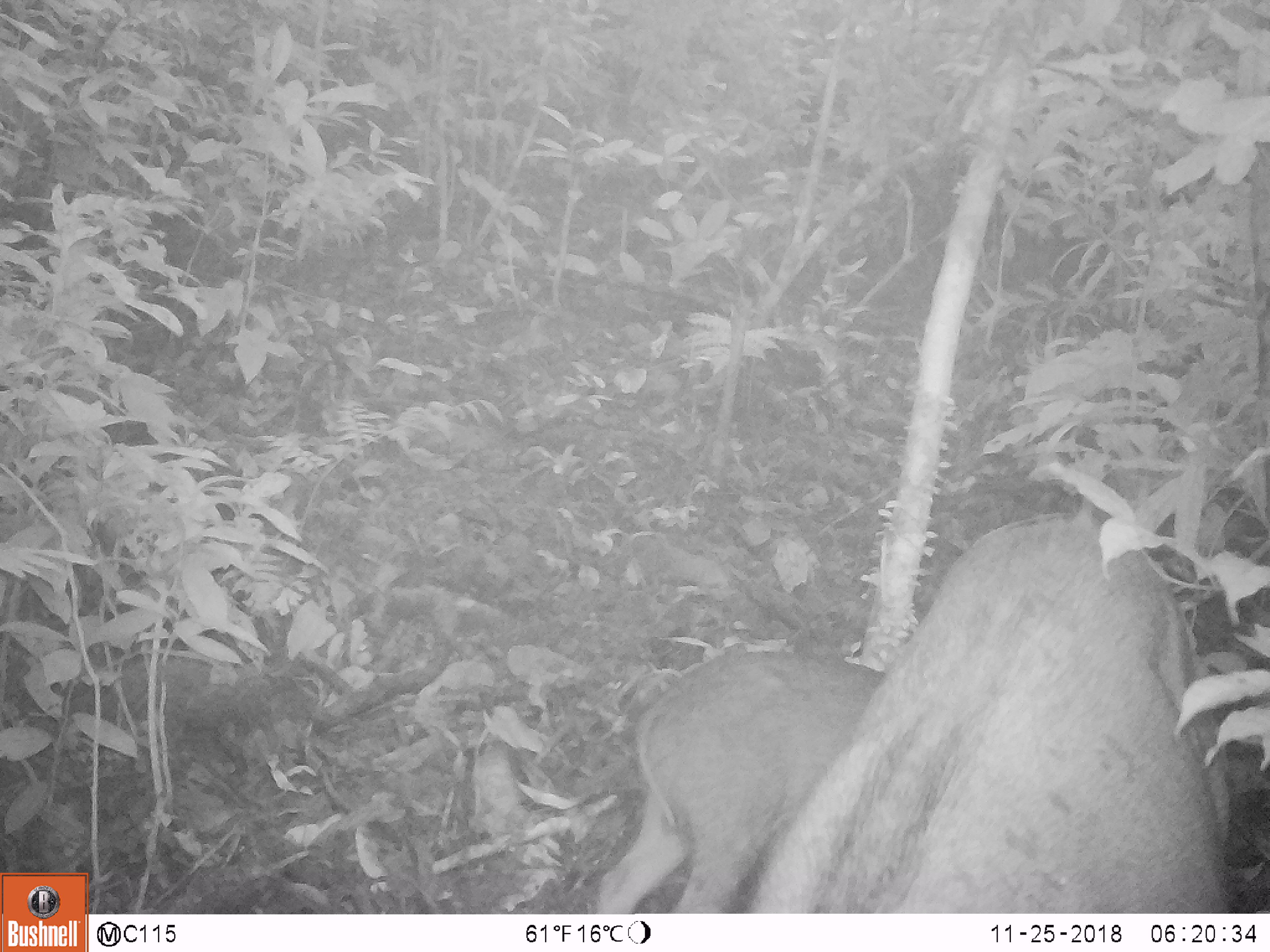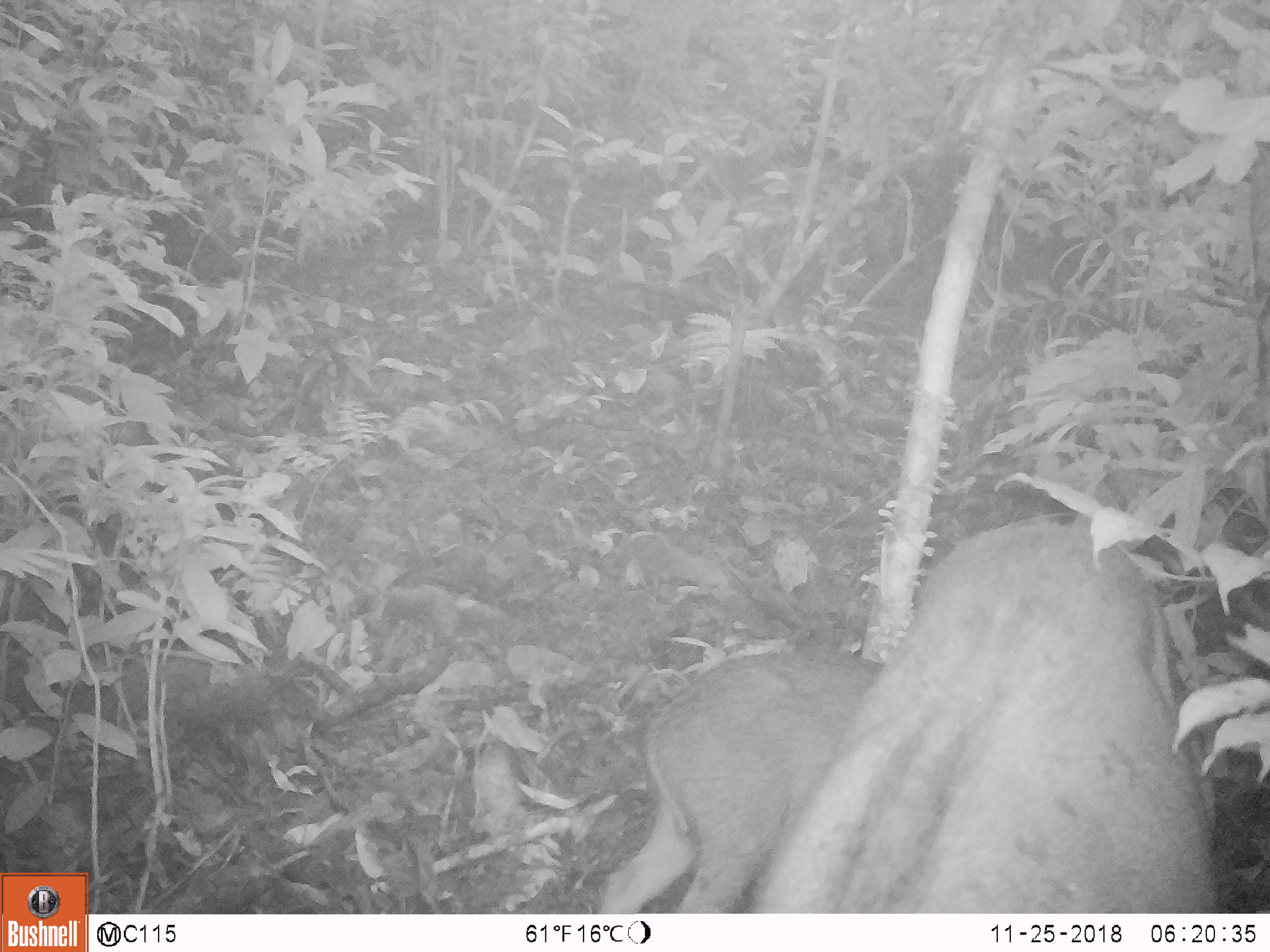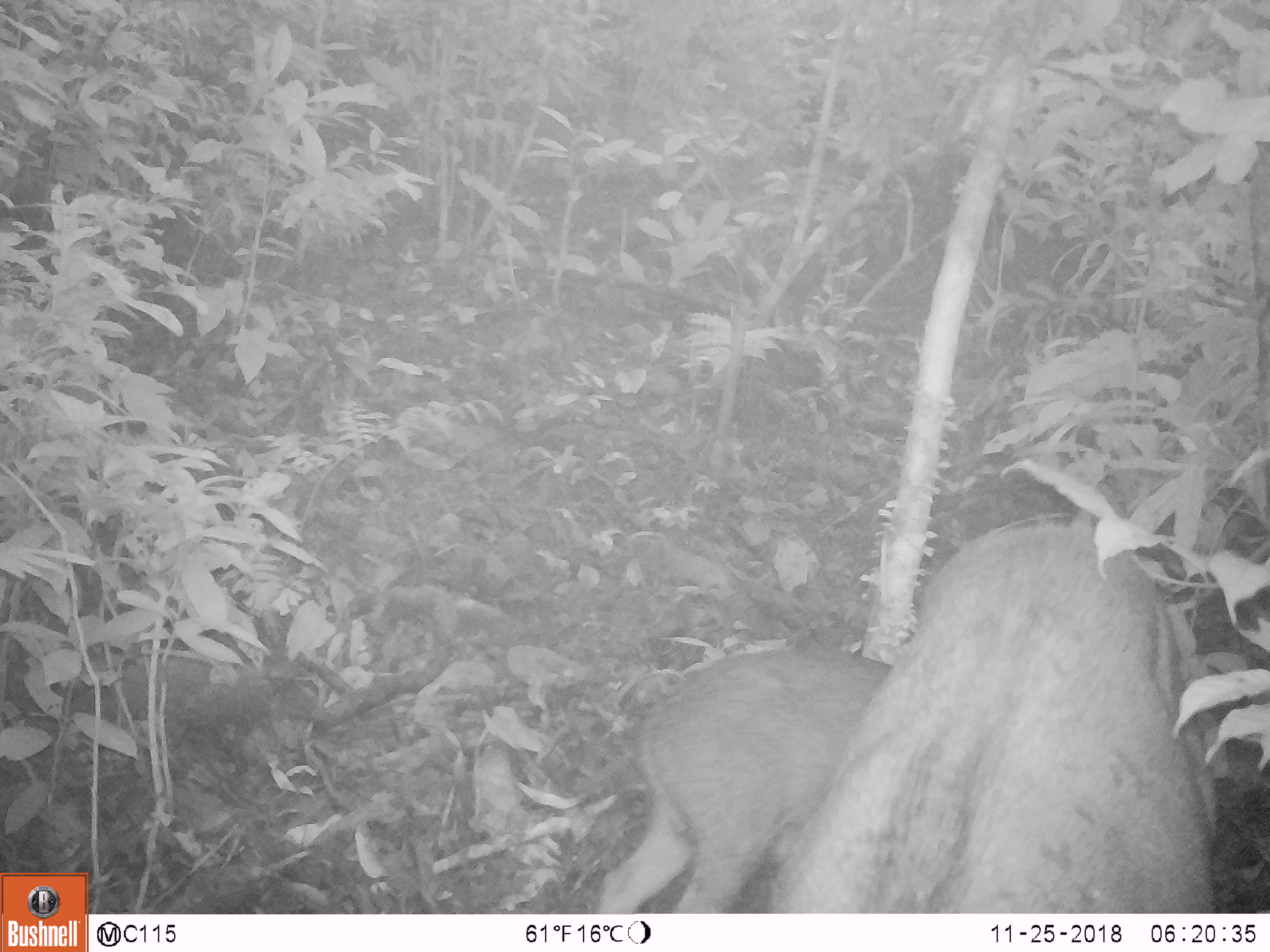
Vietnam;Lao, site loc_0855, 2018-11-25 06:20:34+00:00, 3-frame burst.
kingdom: Animalia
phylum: Chordata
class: Mammalia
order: Artiodactyla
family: Suidae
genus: Sus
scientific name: Sus scrofa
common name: eurasian wild pig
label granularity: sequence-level